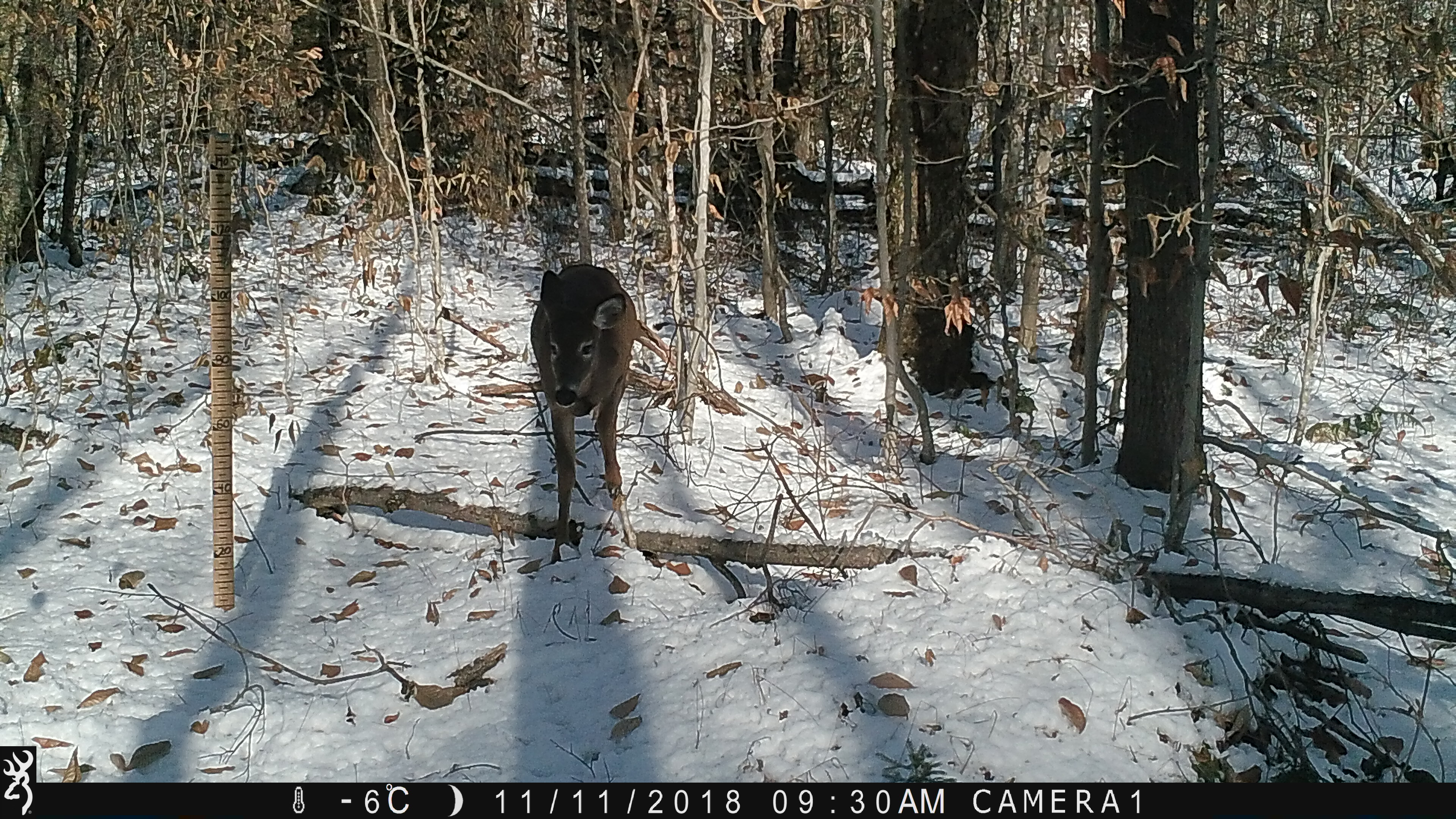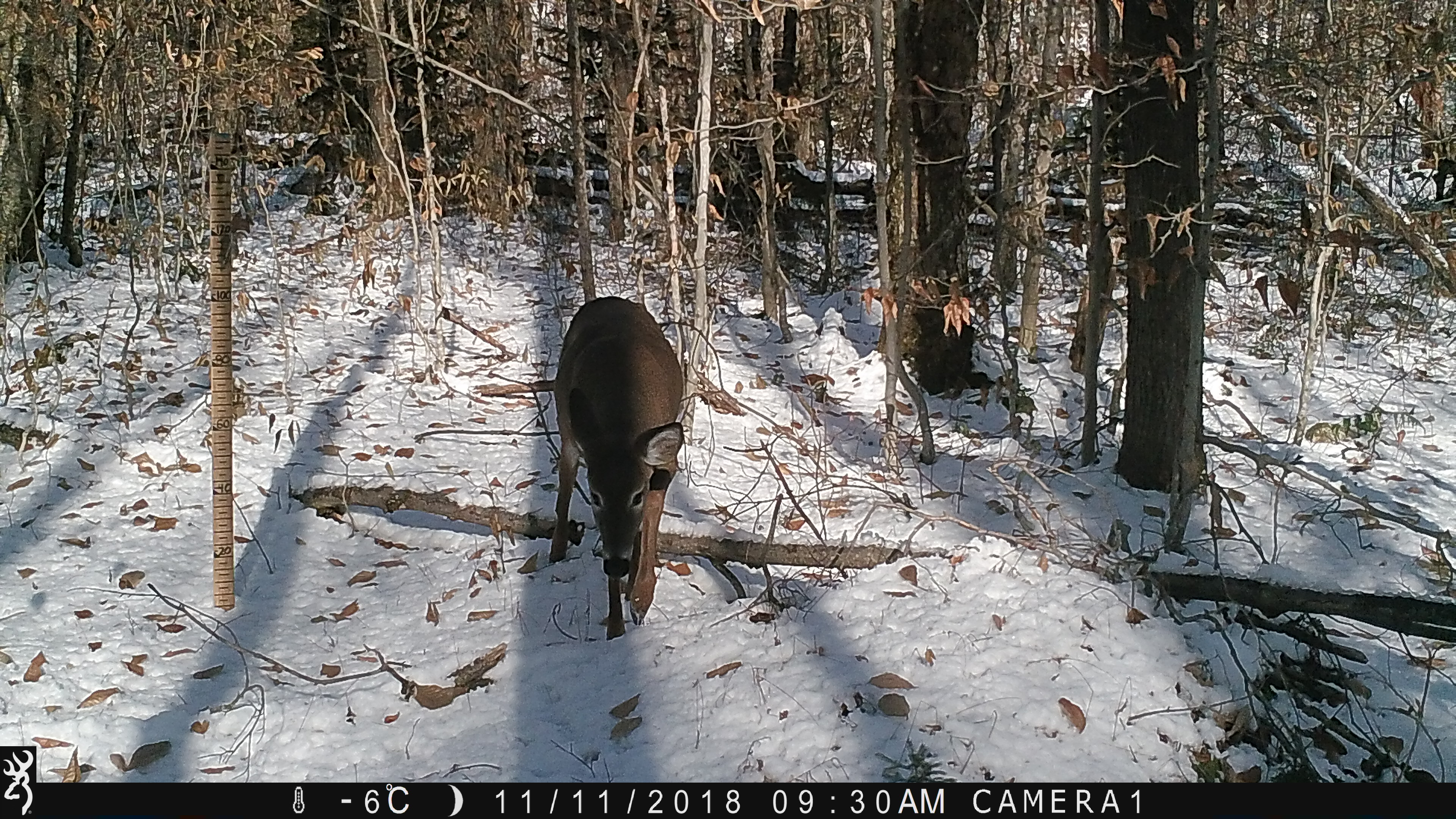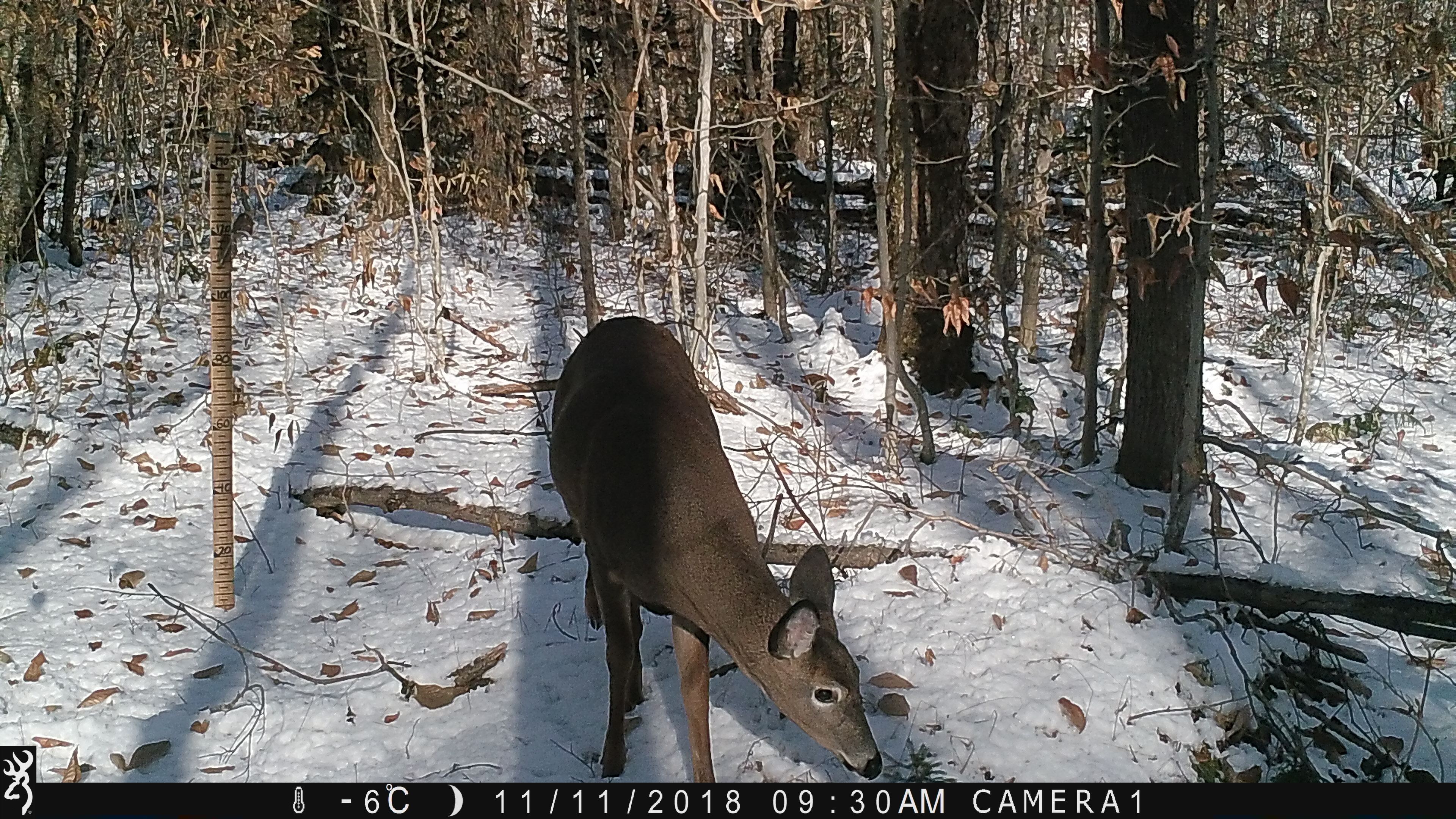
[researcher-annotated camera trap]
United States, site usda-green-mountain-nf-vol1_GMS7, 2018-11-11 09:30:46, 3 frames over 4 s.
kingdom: Animalia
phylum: Chordata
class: Mammalia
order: Artiodactyla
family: Cervidae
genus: Odocoileus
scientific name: Odocoileus virginianus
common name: white-tailed deer